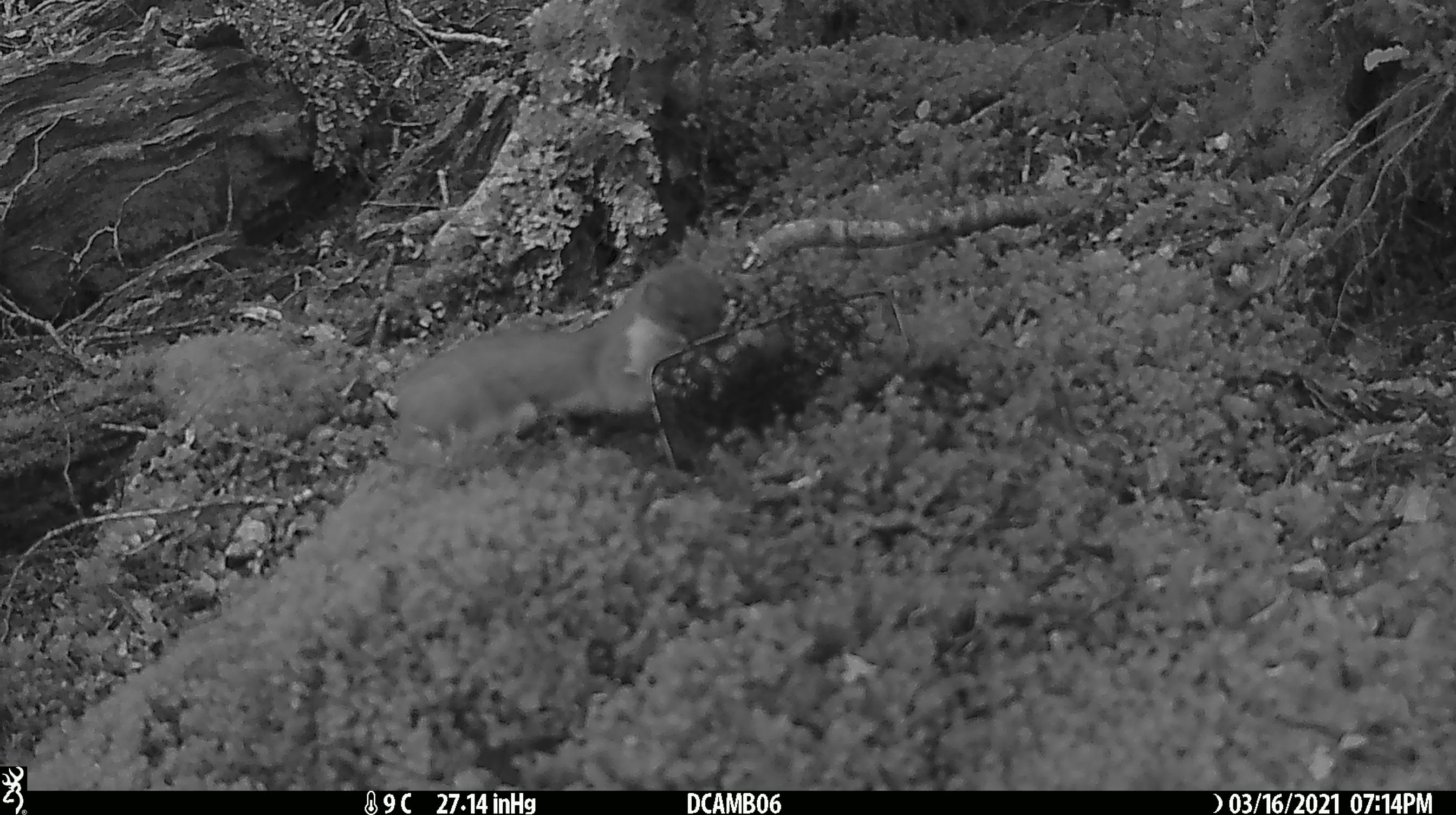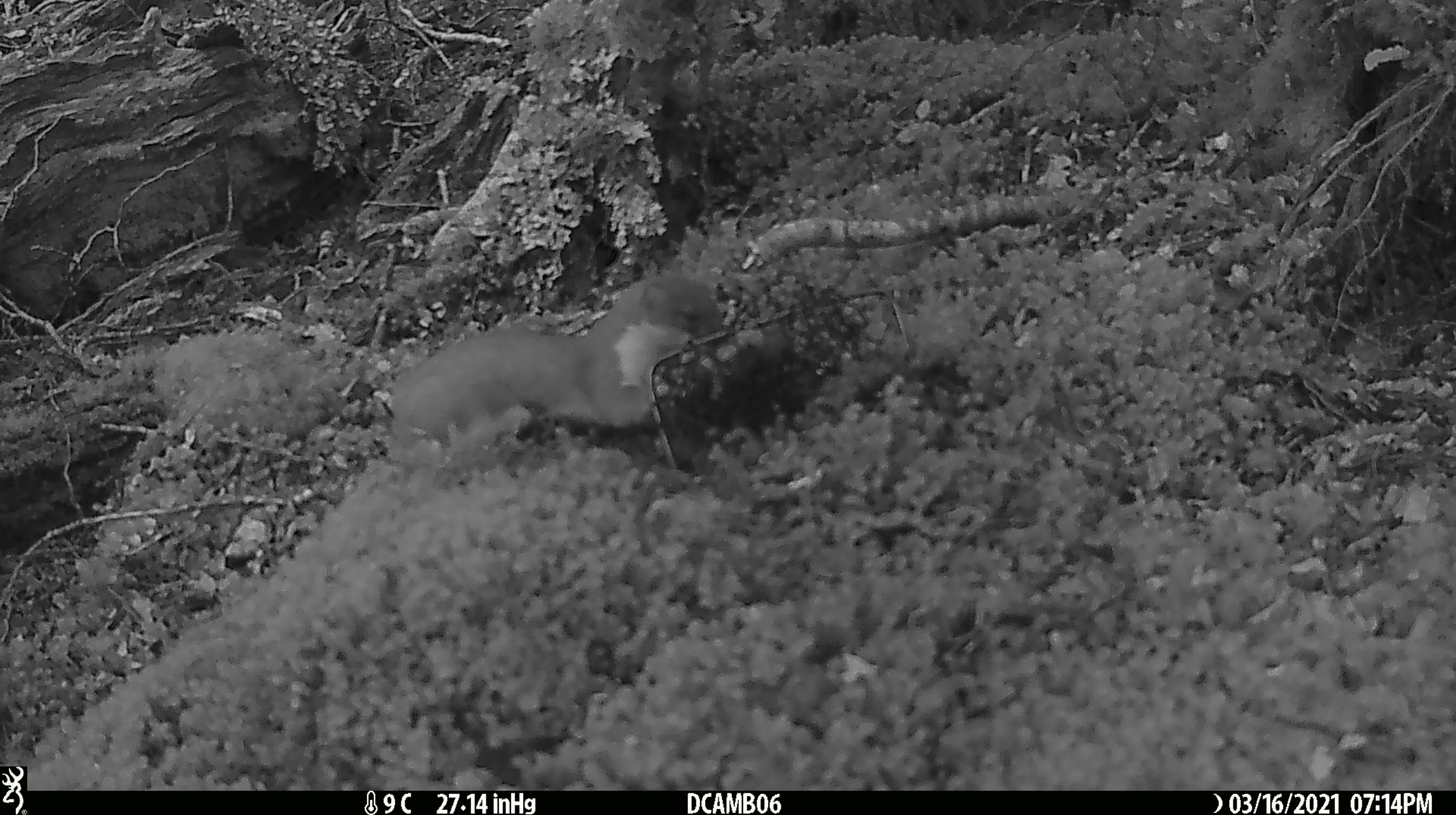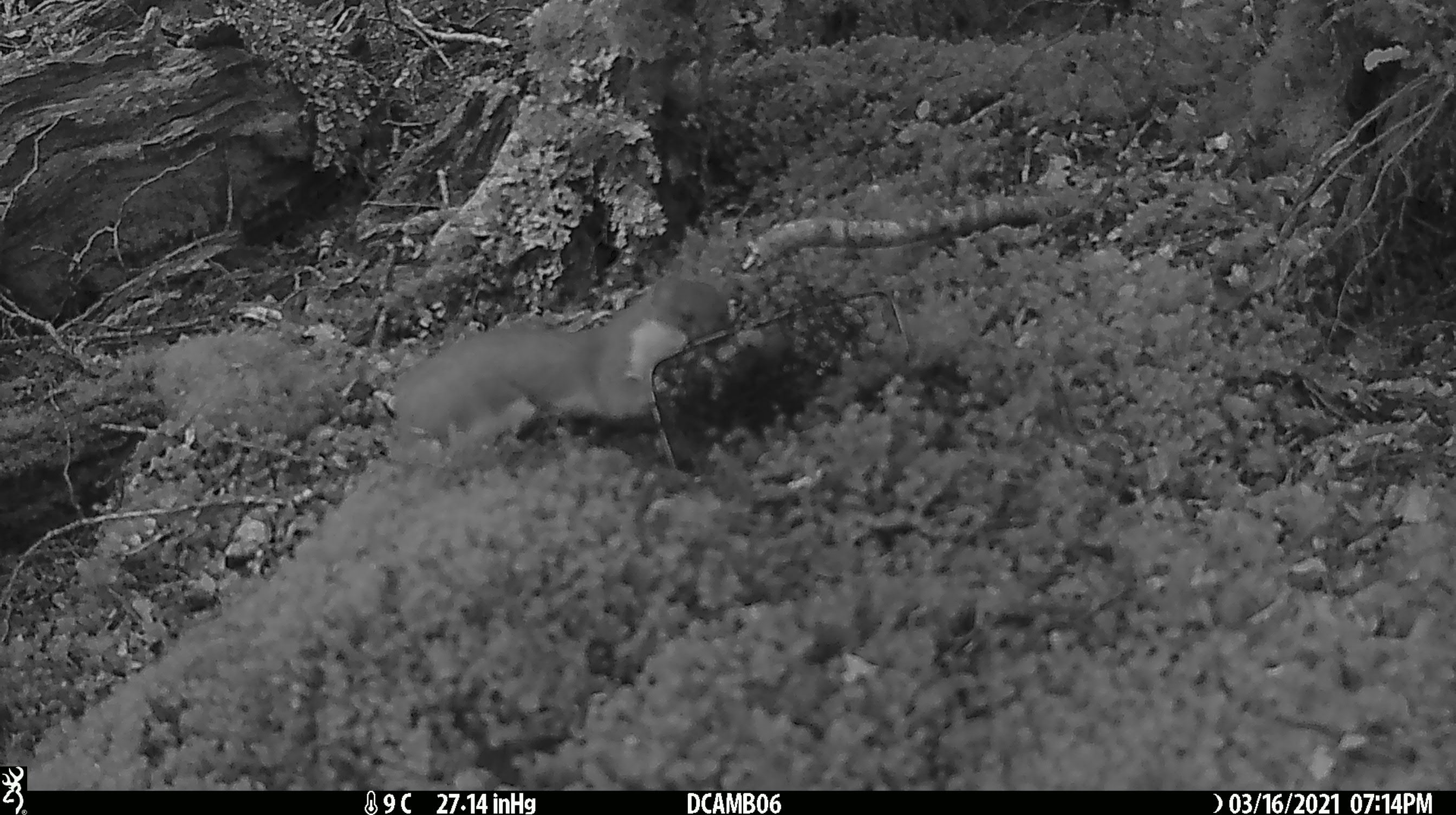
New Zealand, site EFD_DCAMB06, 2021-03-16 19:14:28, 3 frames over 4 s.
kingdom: Animalia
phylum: Chordata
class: Mammalia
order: Carnivora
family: Mustelidae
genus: Mustela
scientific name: Mustela erminea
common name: stoat